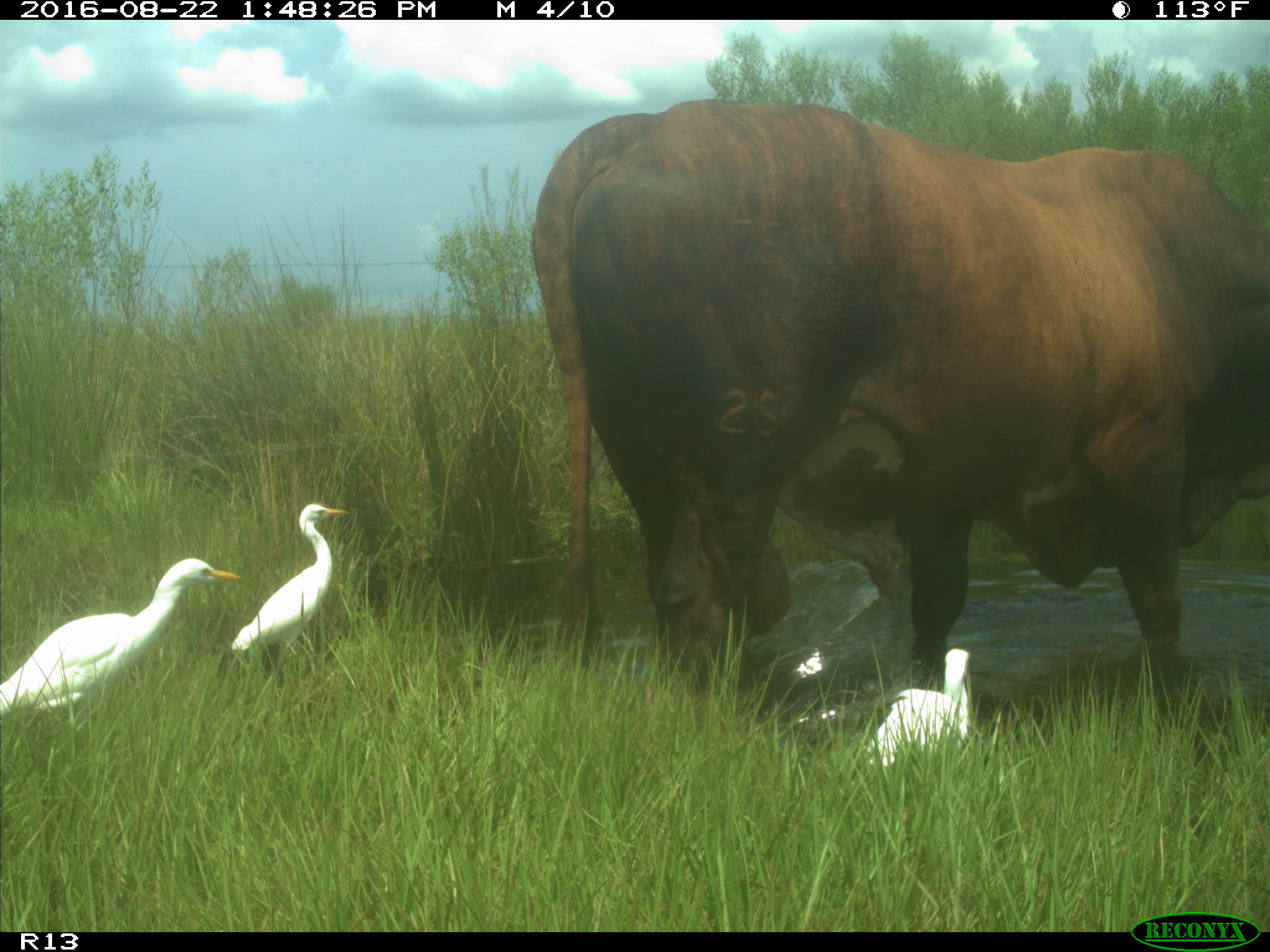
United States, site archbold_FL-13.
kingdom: Animalia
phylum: Chordata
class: Mammalia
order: Artiodactyla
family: Bovidae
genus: Bos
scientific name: Bos taurus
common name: domestic cow